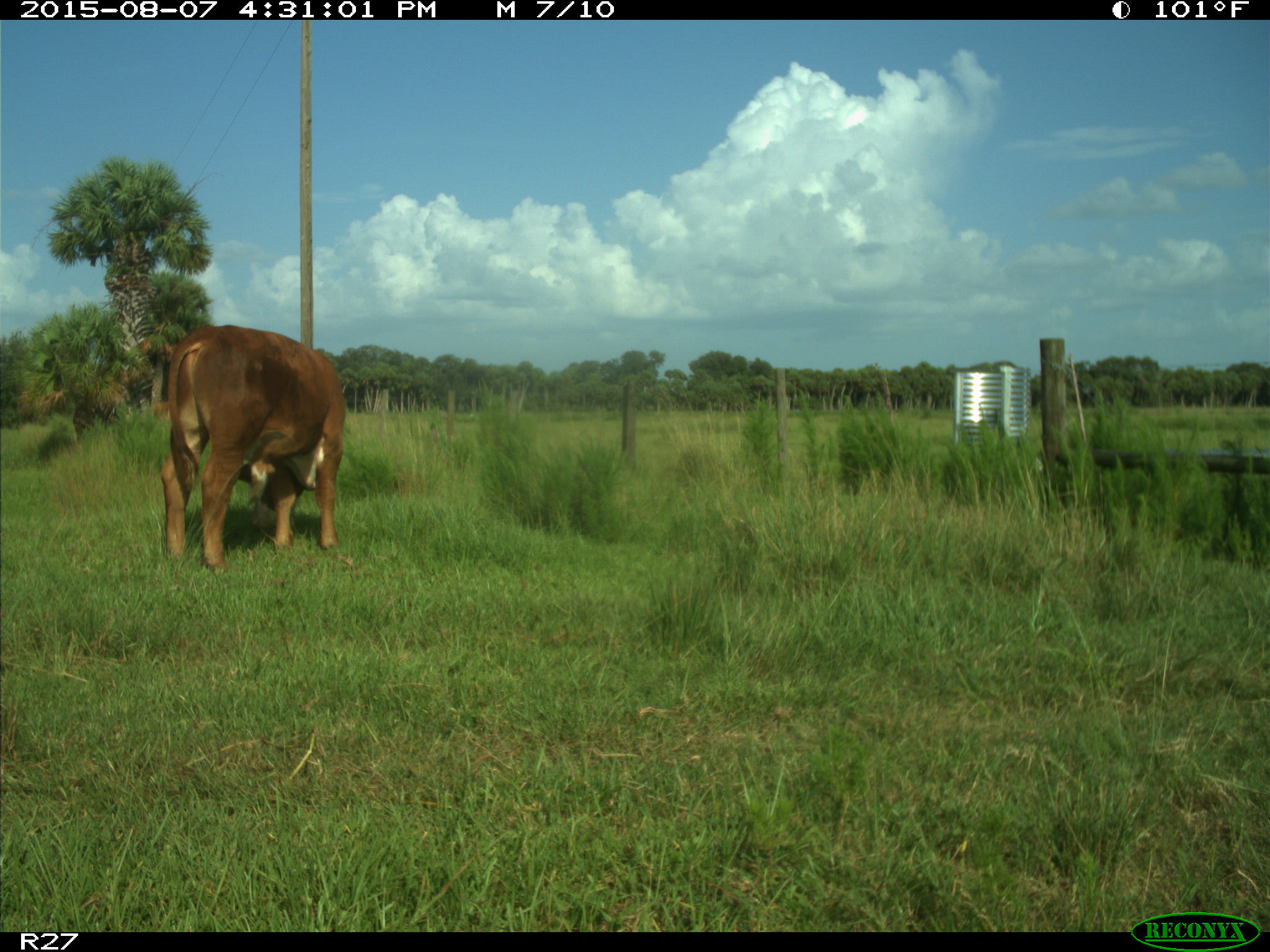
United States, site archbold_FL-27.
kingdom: Animalia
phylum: Chordata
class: Mammalia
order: Artiodactyla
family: Bovidae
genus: Bos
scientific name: Bos taurus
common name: domestic cow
Bos taurus (domestic cow).